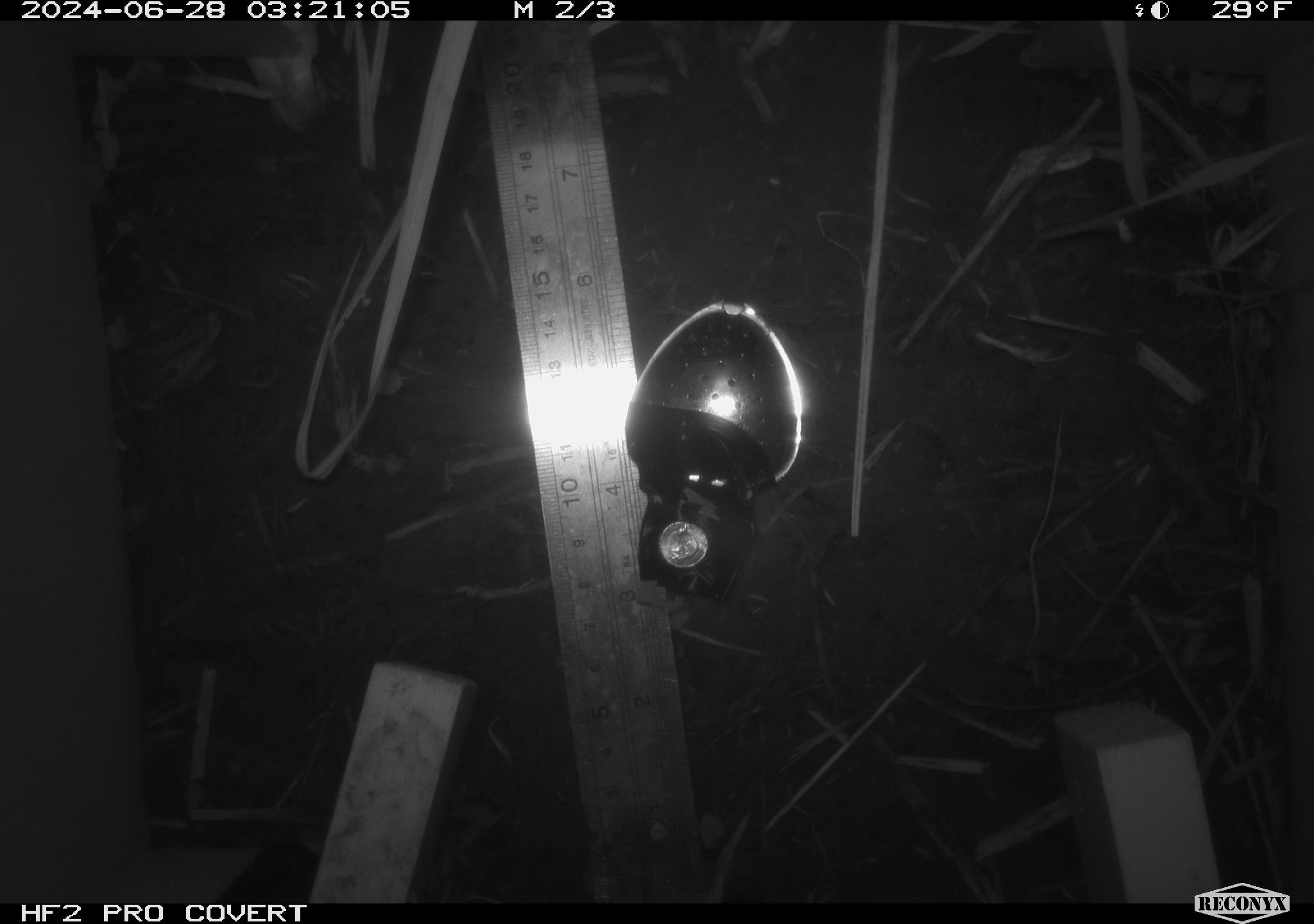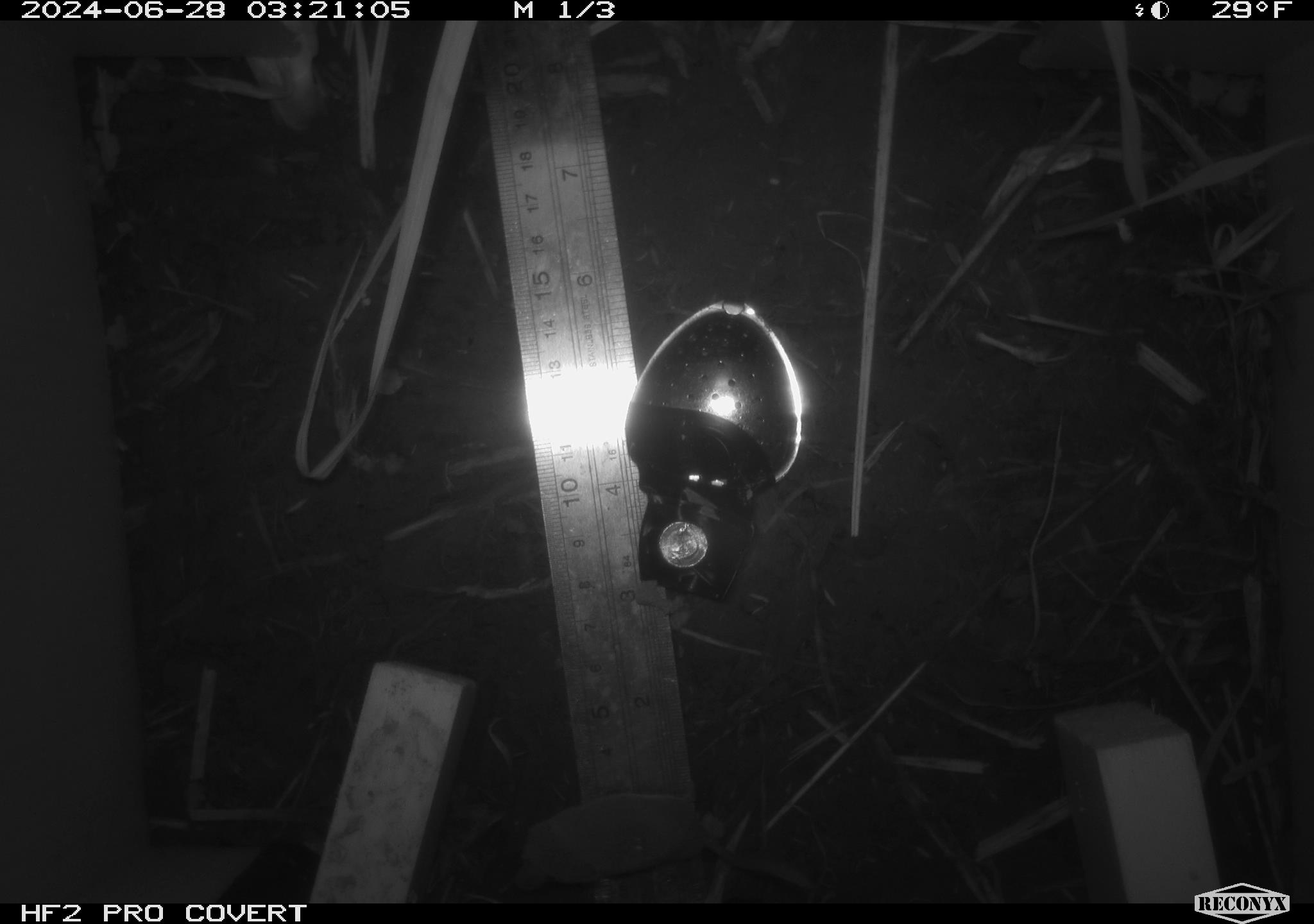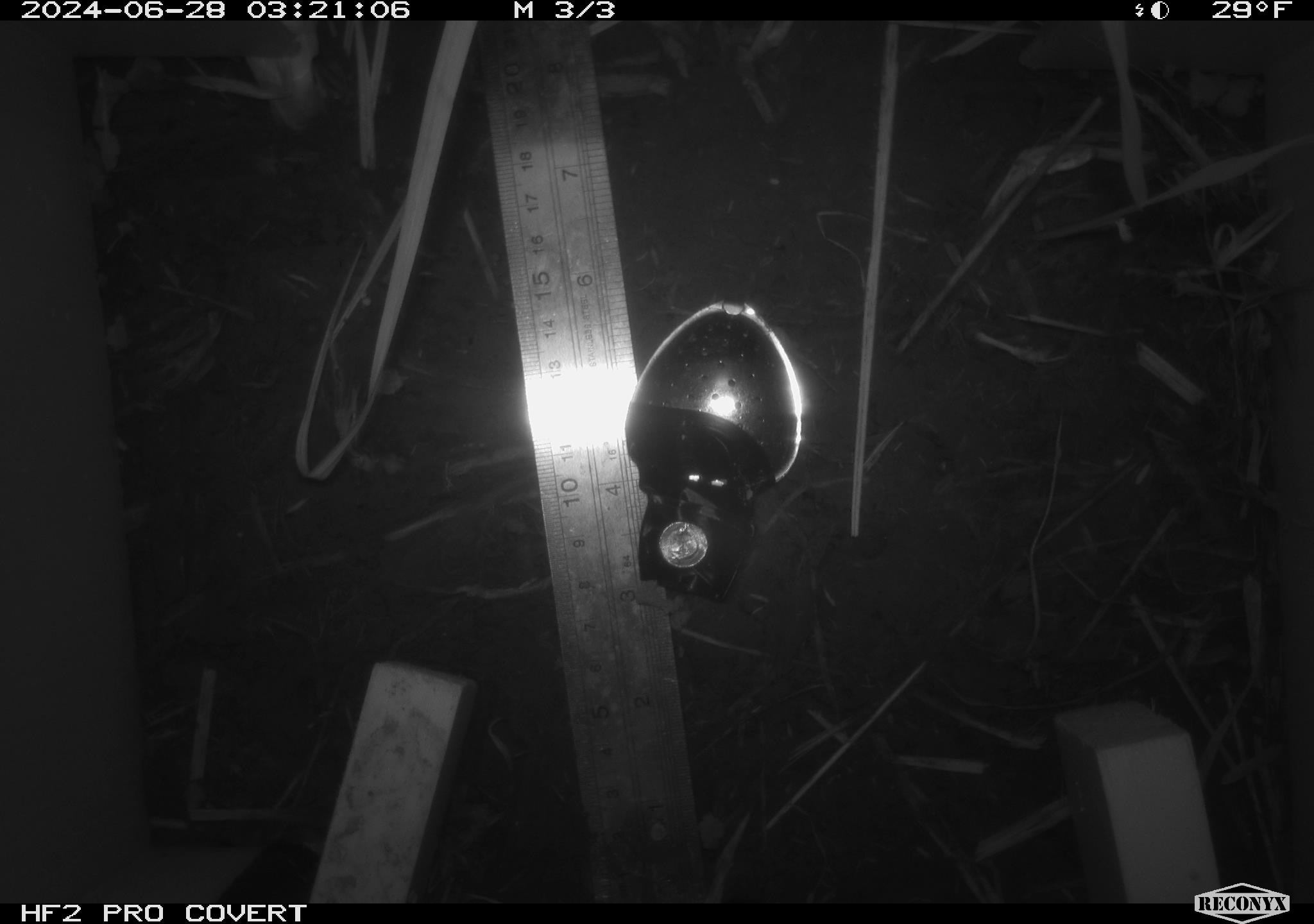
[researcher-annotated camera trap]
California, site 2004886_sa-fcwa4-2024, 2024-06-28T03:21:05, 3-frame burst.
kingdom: Animalia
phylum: Chordata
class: Mammalia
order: Eulipotyphla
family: Soricidae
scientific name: Soricidae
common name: shrews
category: soricidae family